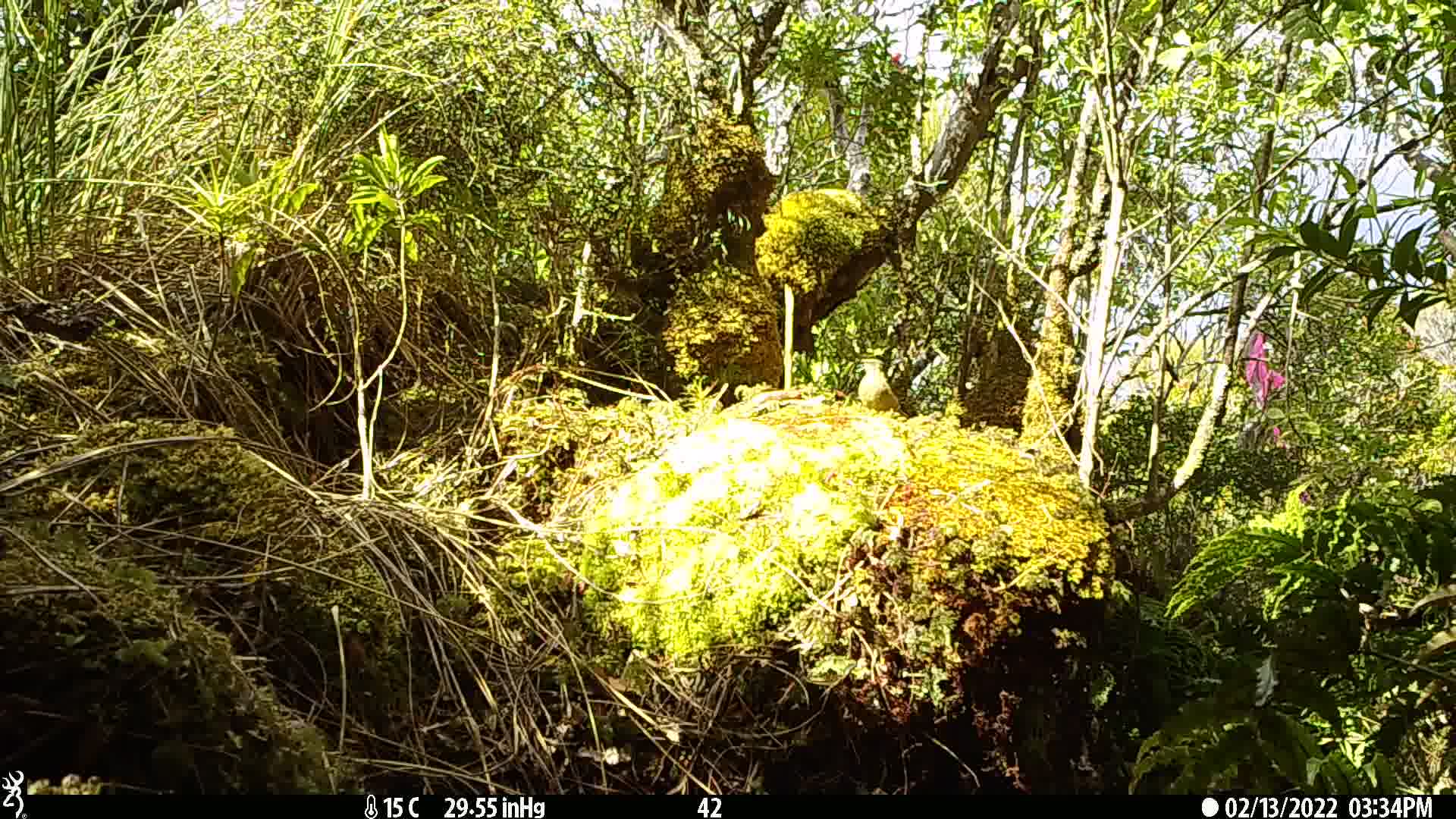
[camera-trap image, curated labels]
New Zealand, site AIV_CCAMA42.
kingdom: Animalia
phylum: Chordata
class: Aves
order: Passeriformes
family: Meliphagidae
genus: Anthornis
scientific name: Anthornis melanura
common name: new zealand bellbird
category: bellbird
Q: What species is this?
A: Bellbird (new zealand bellbird) (Anthornis melanura).